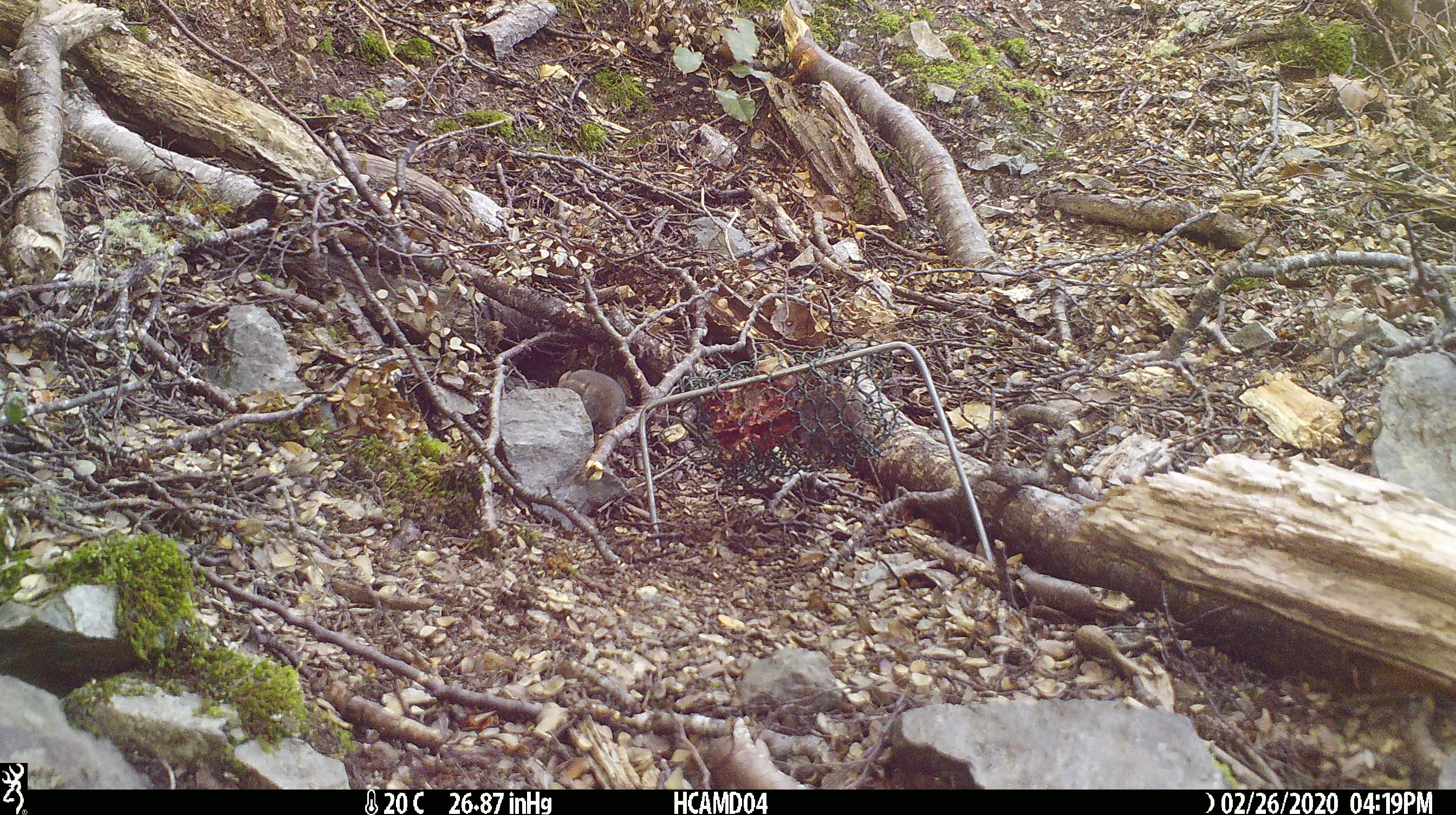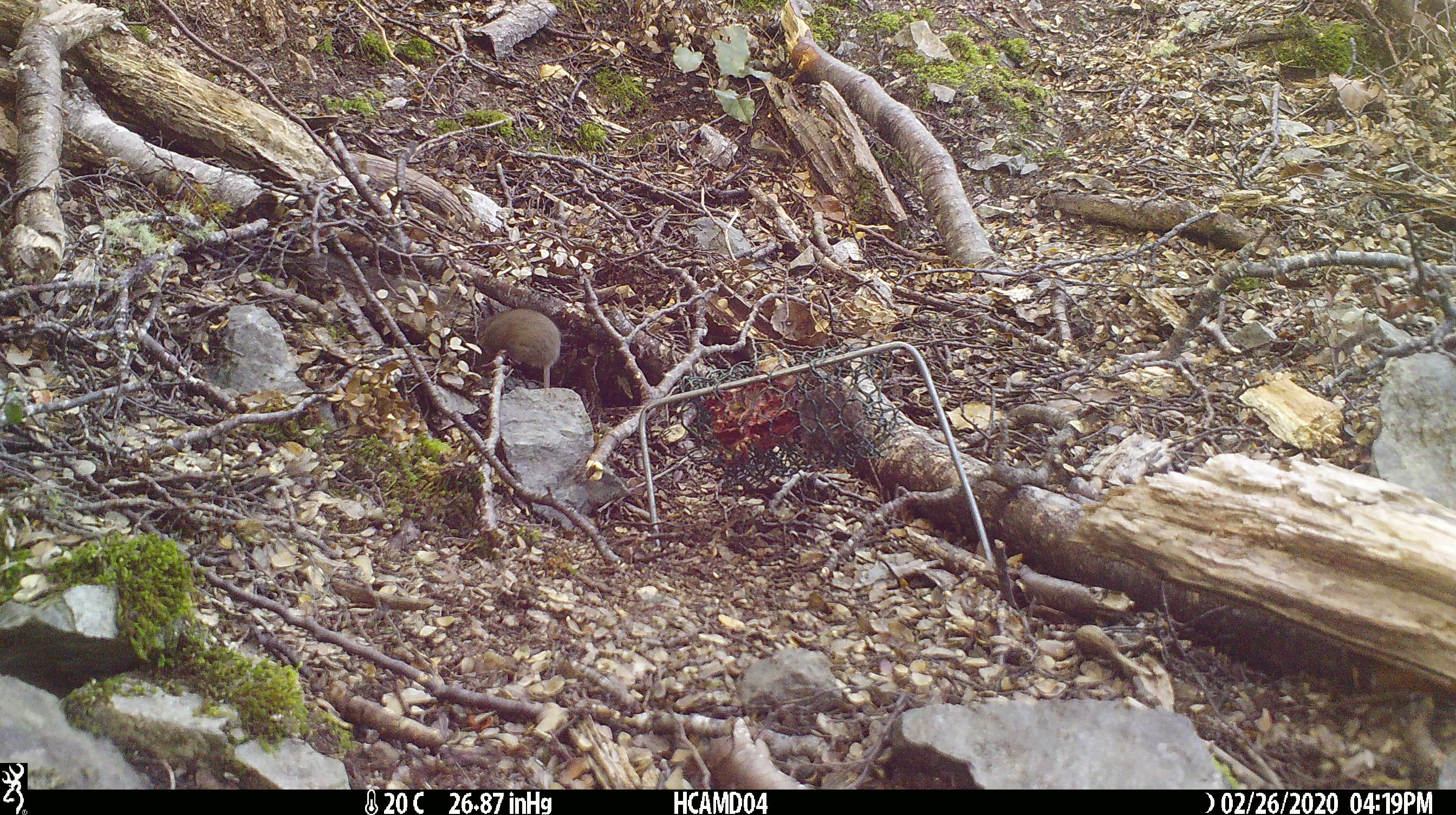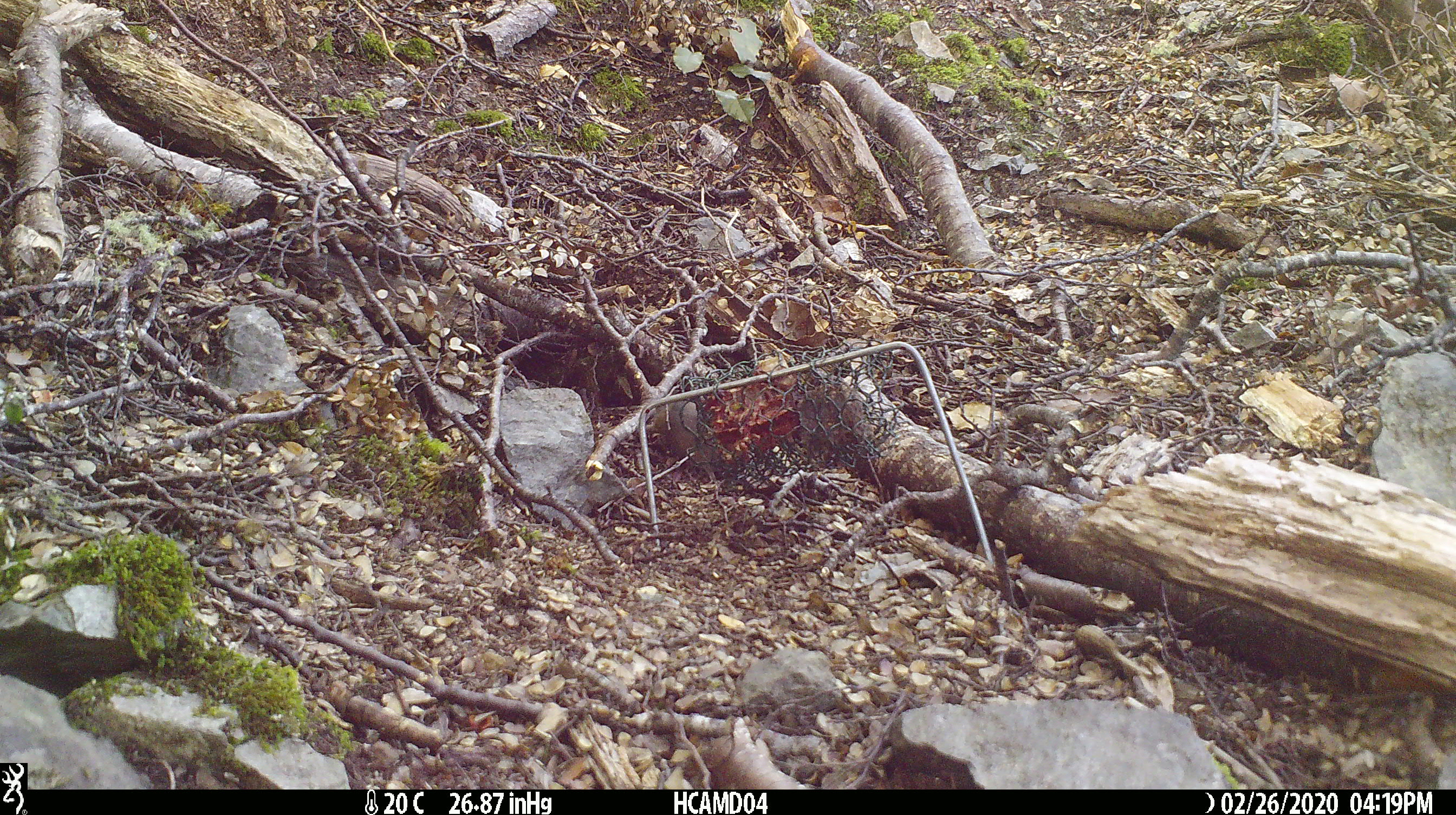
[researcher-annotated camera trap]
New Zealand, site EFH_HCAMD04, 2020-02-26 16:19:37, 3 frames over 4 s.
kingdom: Animalia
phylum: Chordata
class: Mammalia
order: Rodentia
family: Muridae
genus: Mus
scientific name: Mus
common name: mouse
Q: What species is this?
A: Mouse (Mus).